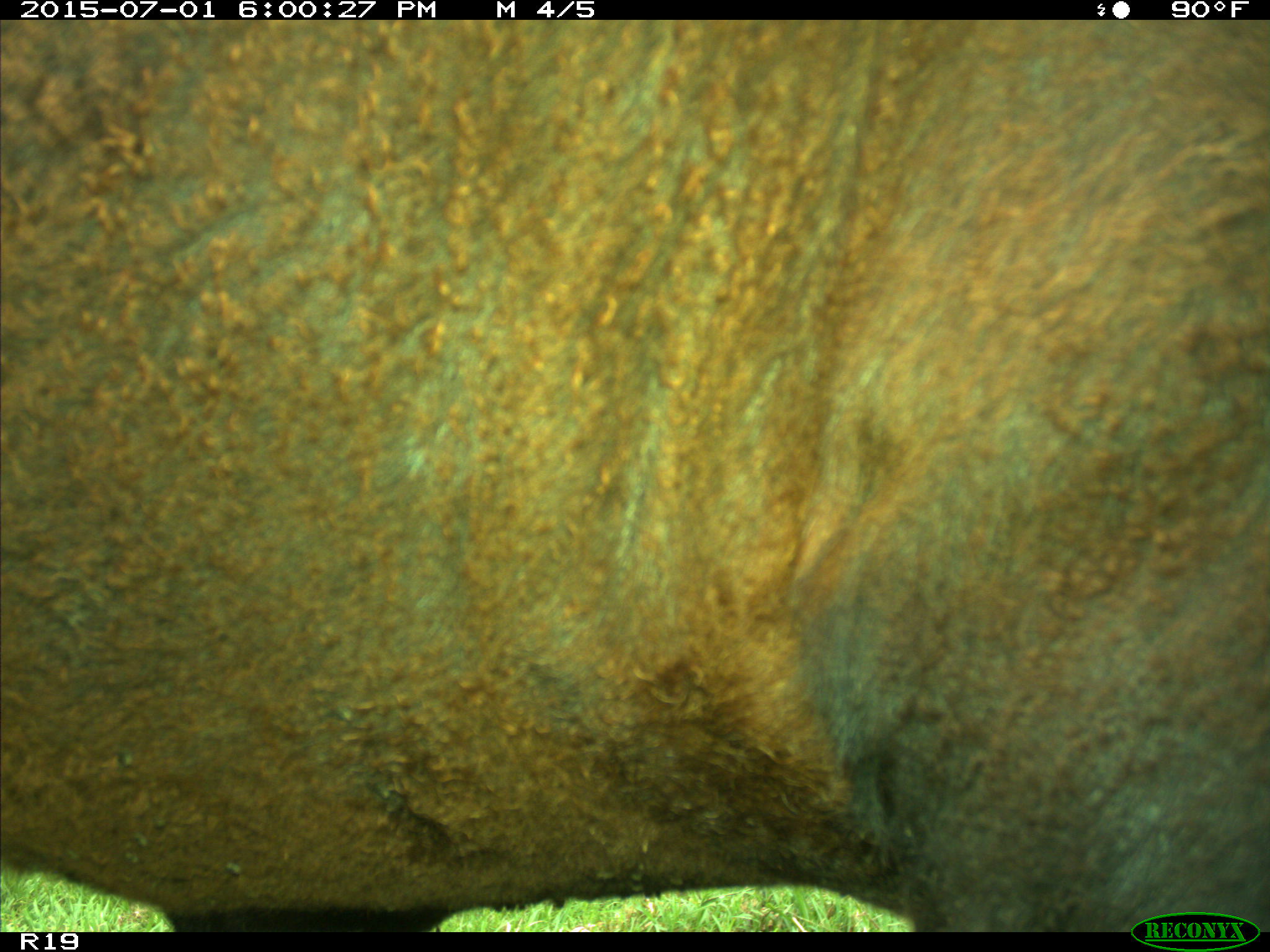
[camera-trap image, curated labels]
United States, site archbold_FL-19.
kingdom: Animalia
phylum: Chordata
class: Mammalia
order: Artiodactyla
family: Bovidae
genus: Bos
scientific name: Bos taurus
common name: domestic cow